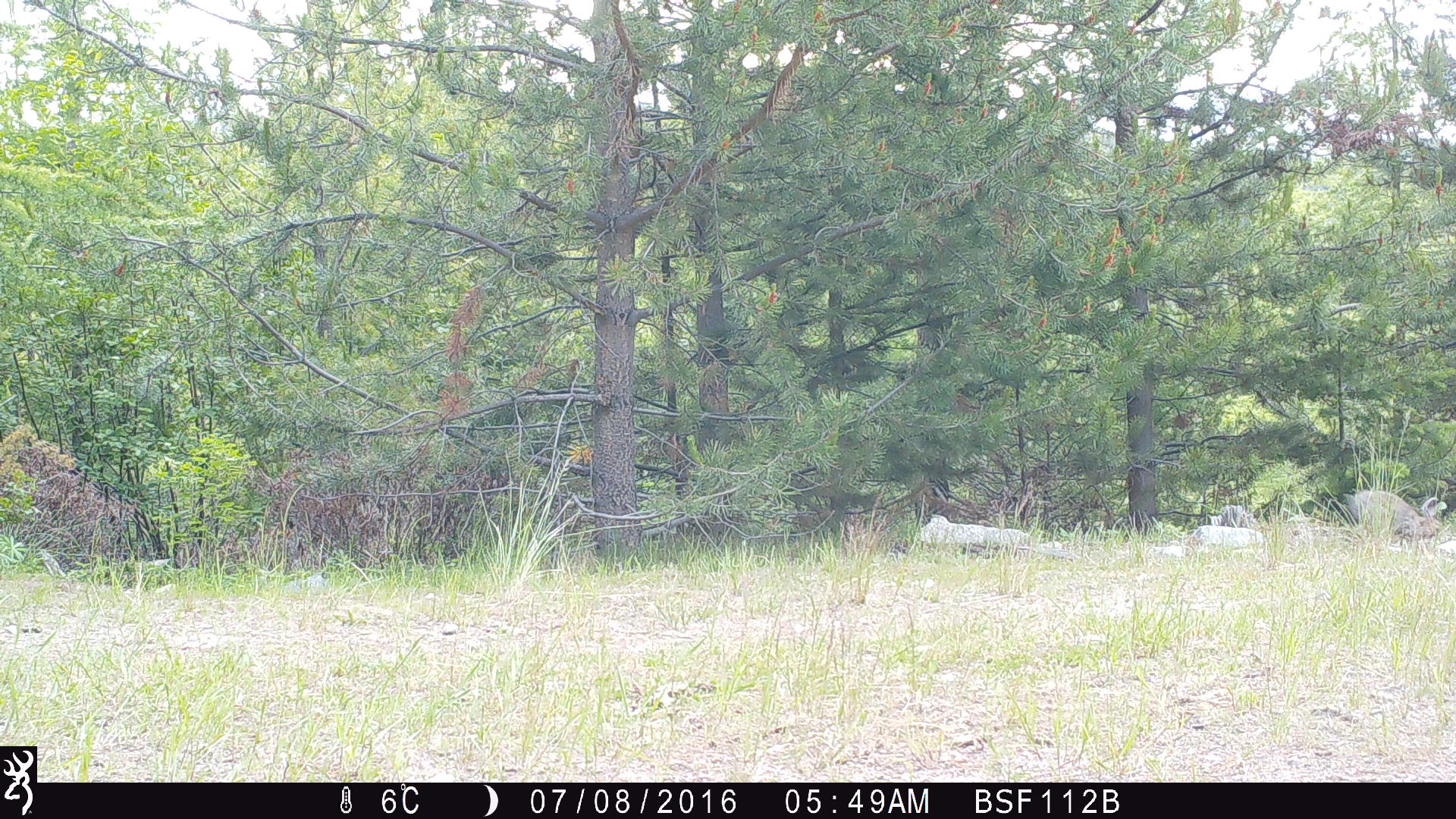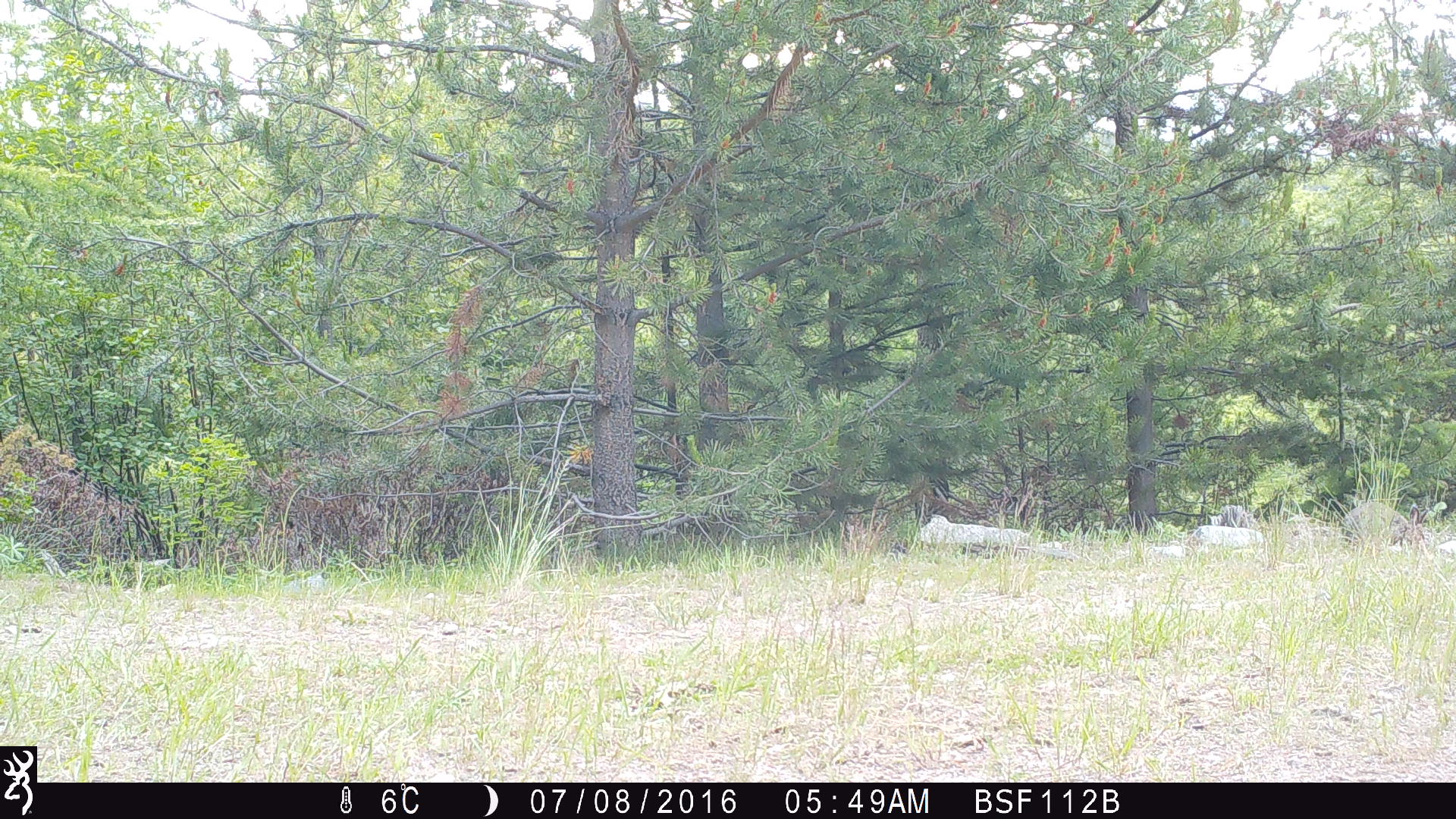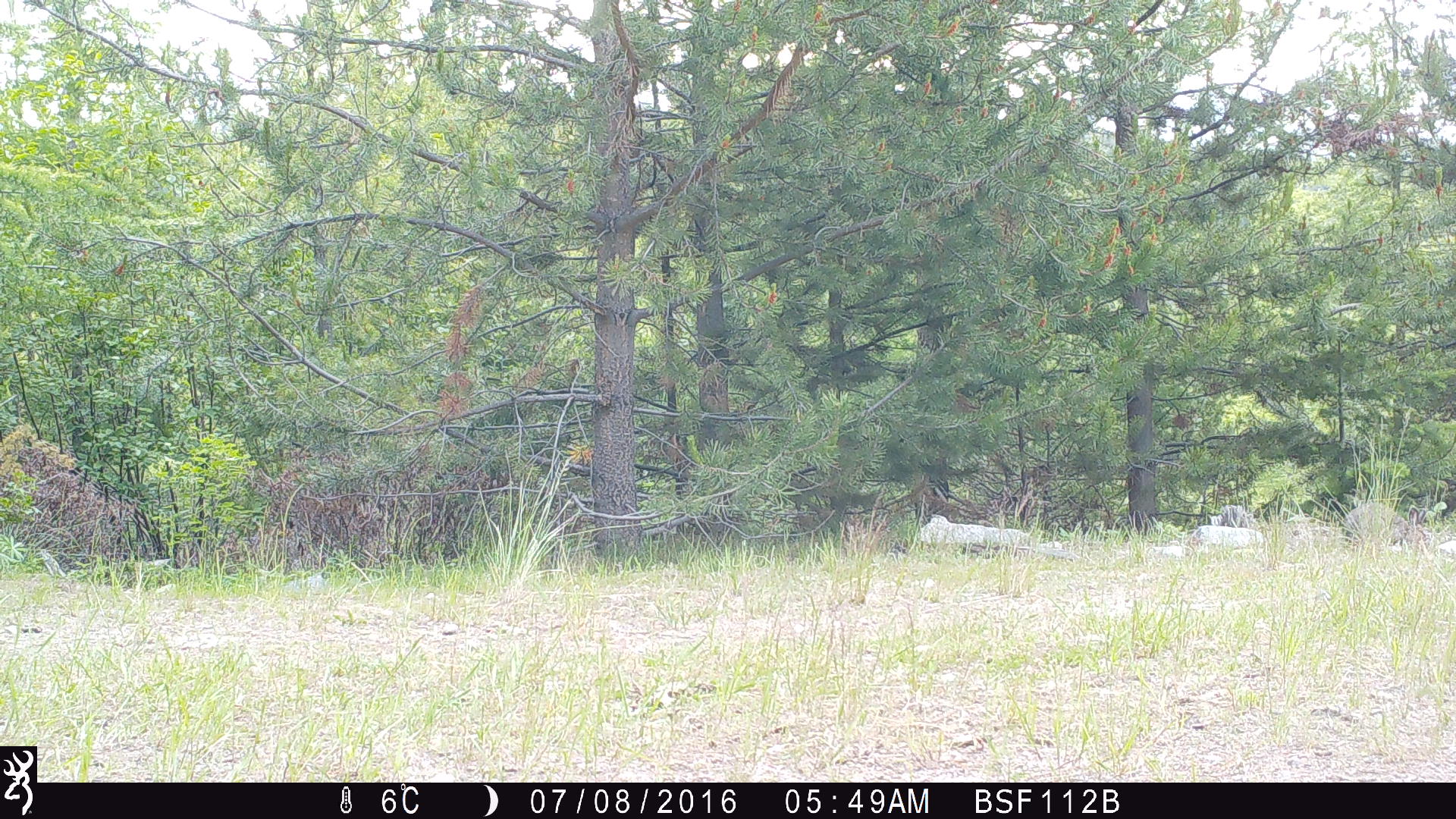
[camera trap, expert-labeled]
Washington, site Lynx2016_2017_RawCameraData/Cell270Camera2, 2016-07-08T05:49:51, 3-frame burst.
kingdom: Animalia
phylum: Chordata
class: Mammalia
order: Lagomorpha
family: Leporidae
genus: Lepus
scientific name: Lepus americanus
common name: snowshoe hare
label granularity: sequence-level